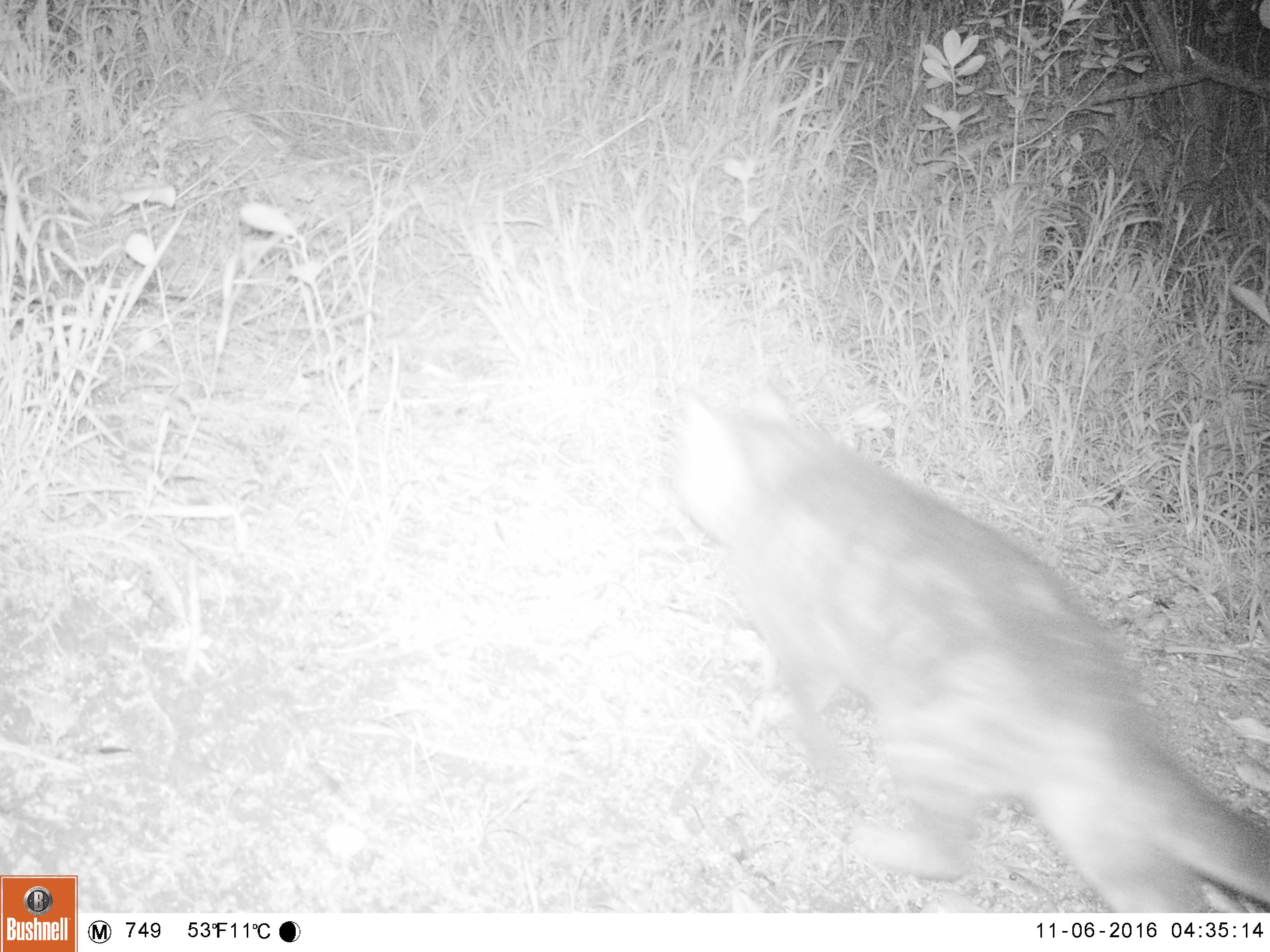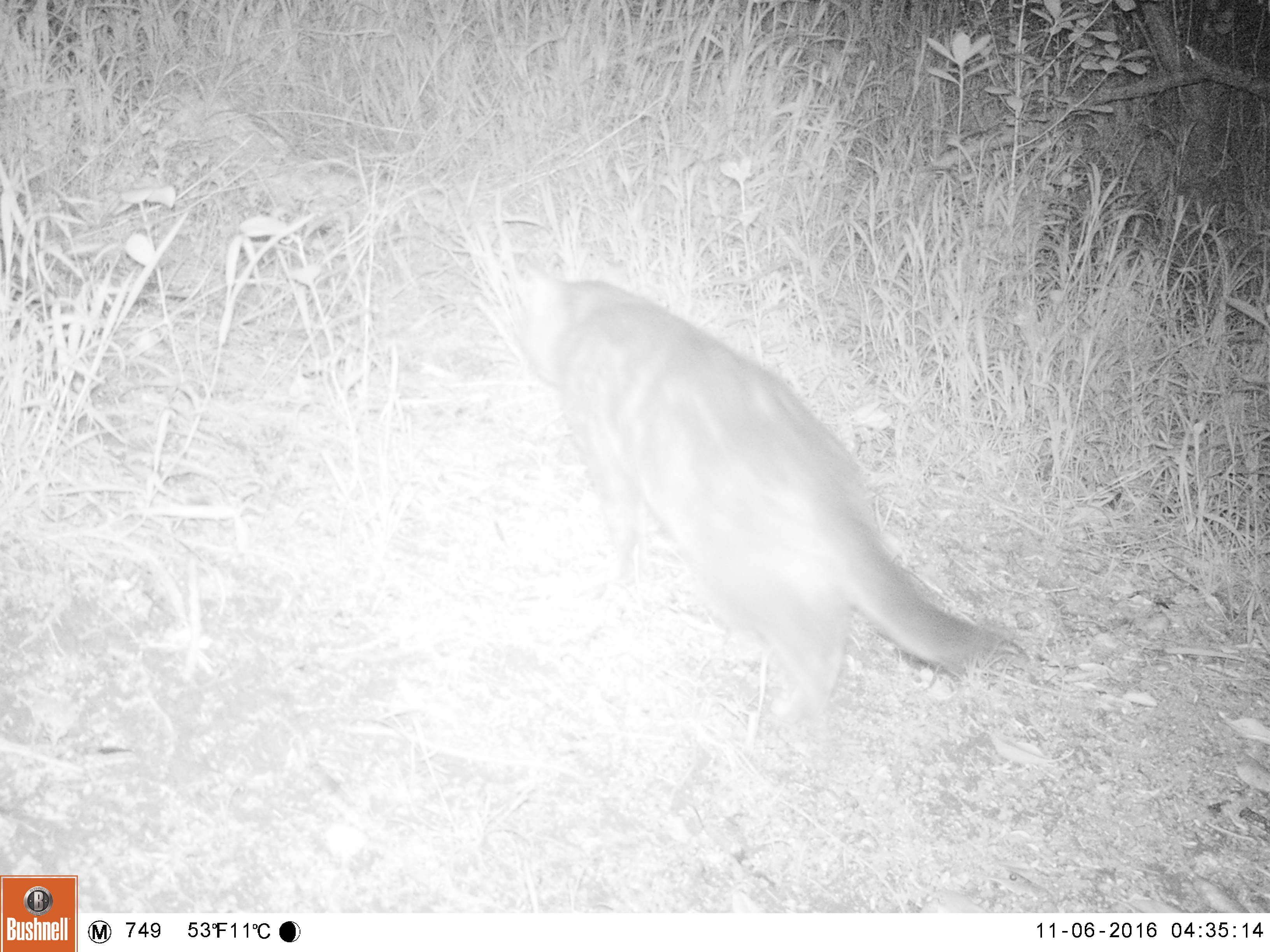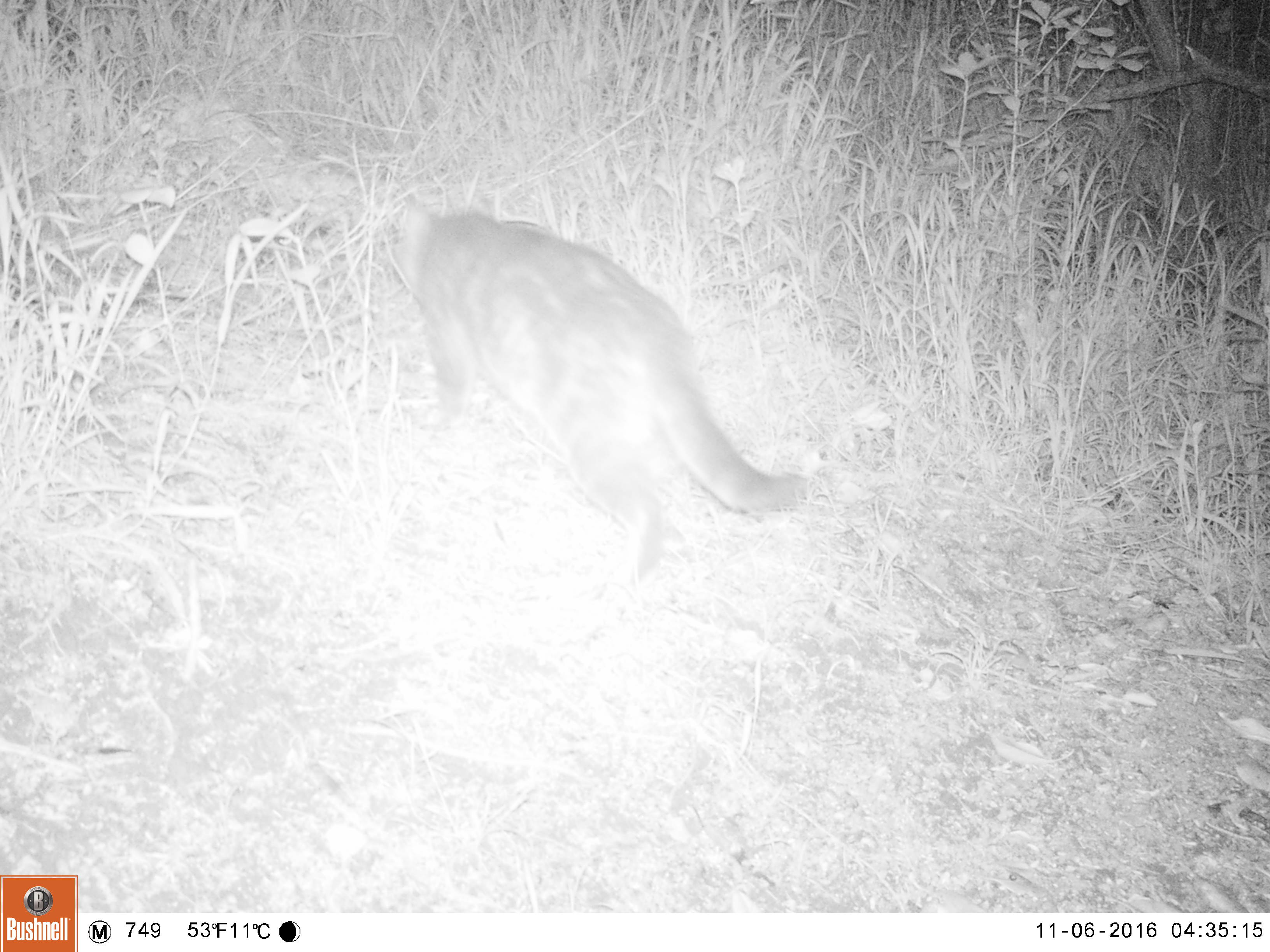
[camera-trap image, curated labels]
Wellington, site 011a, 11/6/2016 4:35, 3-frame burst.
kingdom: Animalia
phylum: Chordata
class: Mammalia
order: Carnivora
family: Felidae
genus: Felis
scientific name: Felis catus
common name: cat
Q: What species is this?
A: Cat (Felis catus).